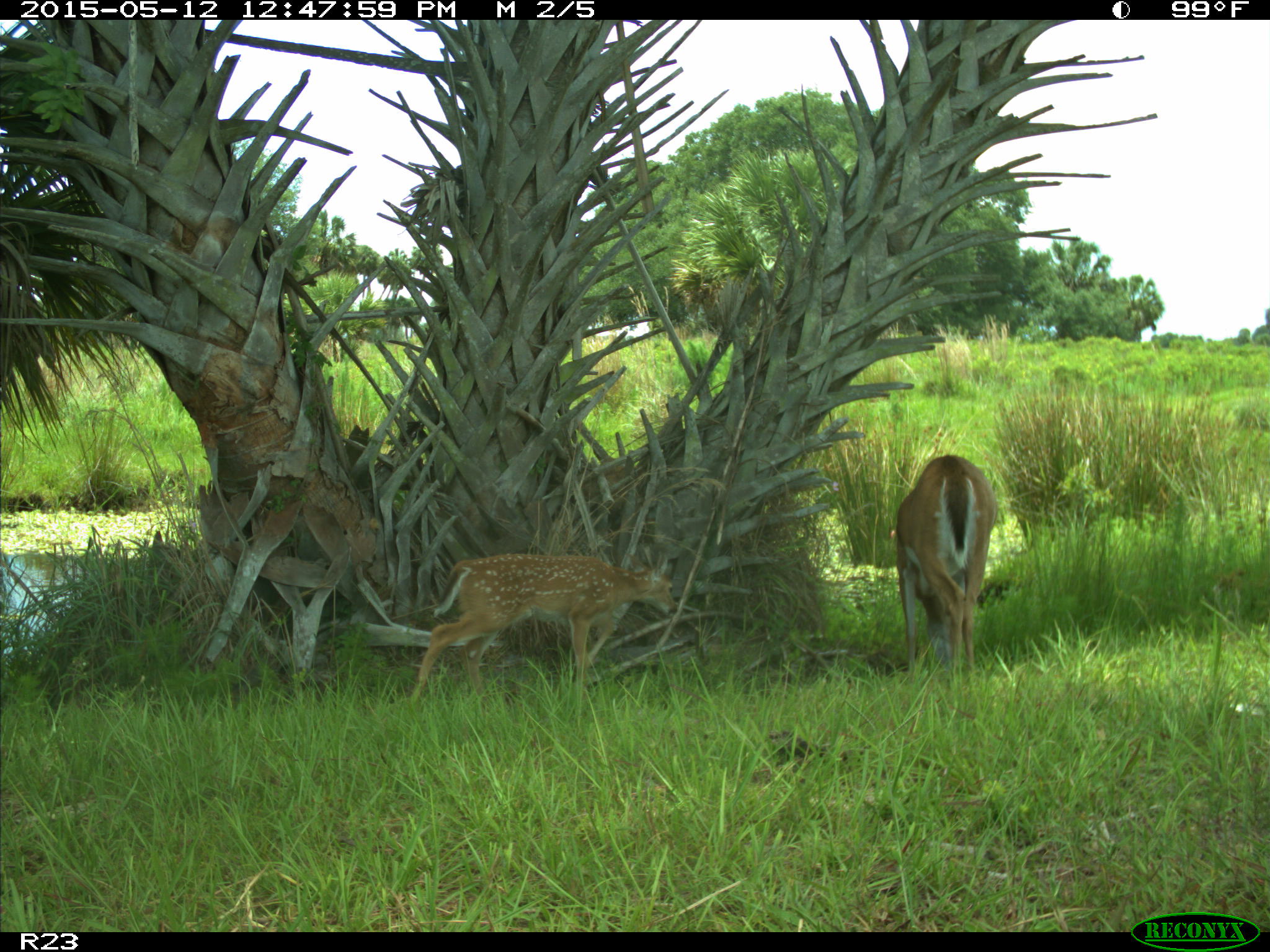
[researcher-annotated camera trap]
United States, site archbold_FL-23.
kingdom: Animalia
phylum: Chordata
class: Mammalia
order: Artiodactyla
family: Bovidae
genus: Bos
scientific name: Bos taurus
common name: domestic cow